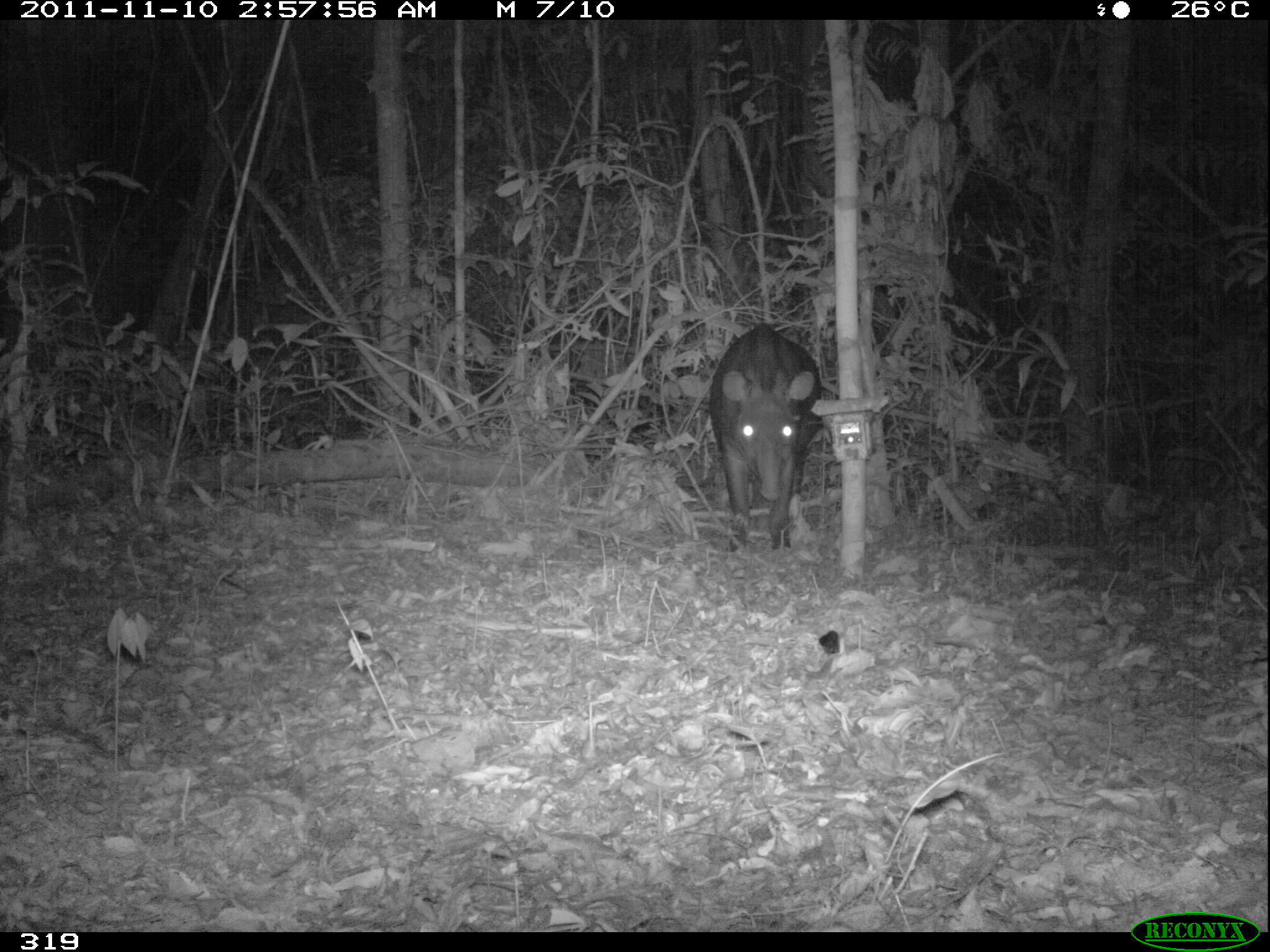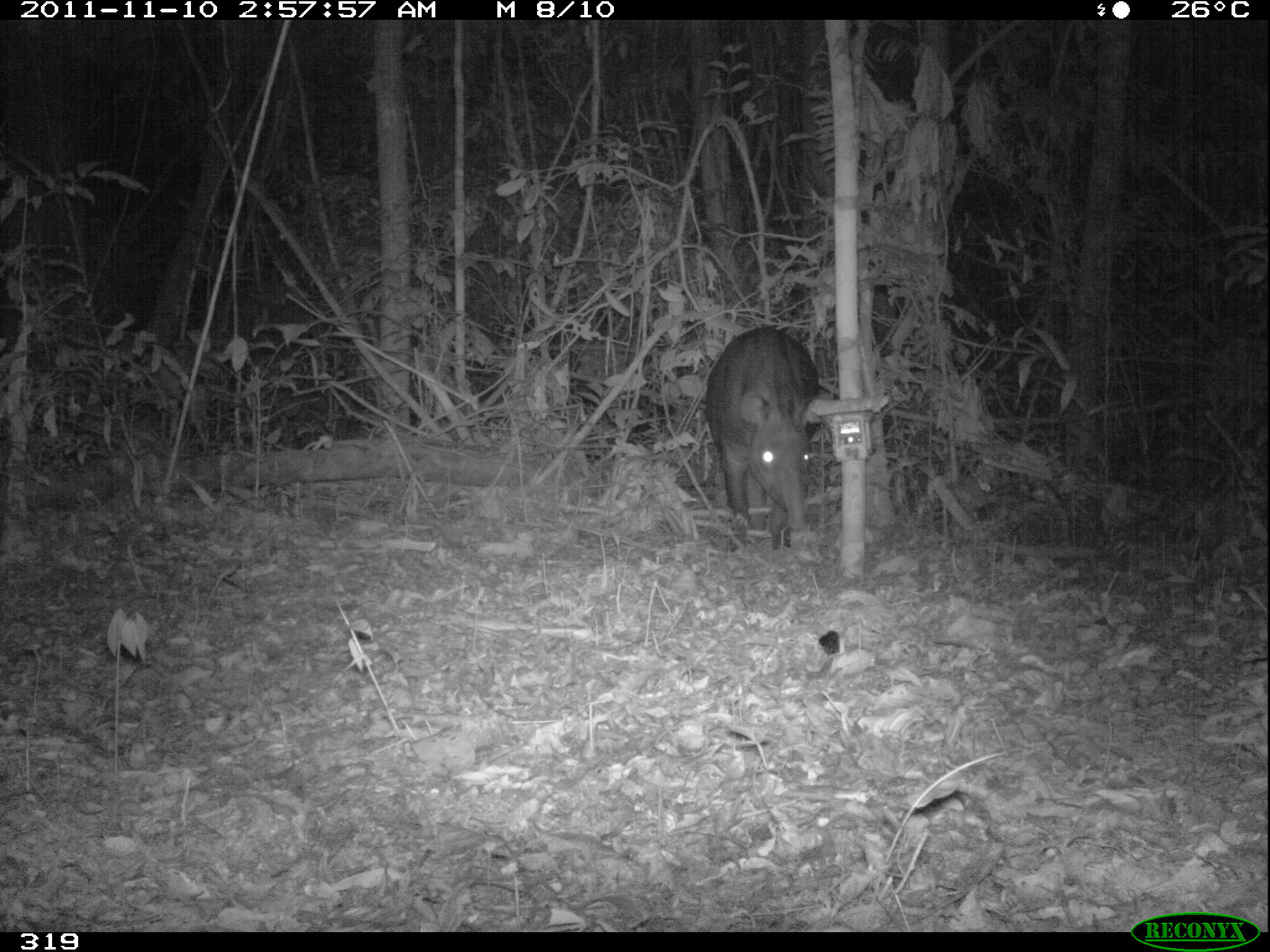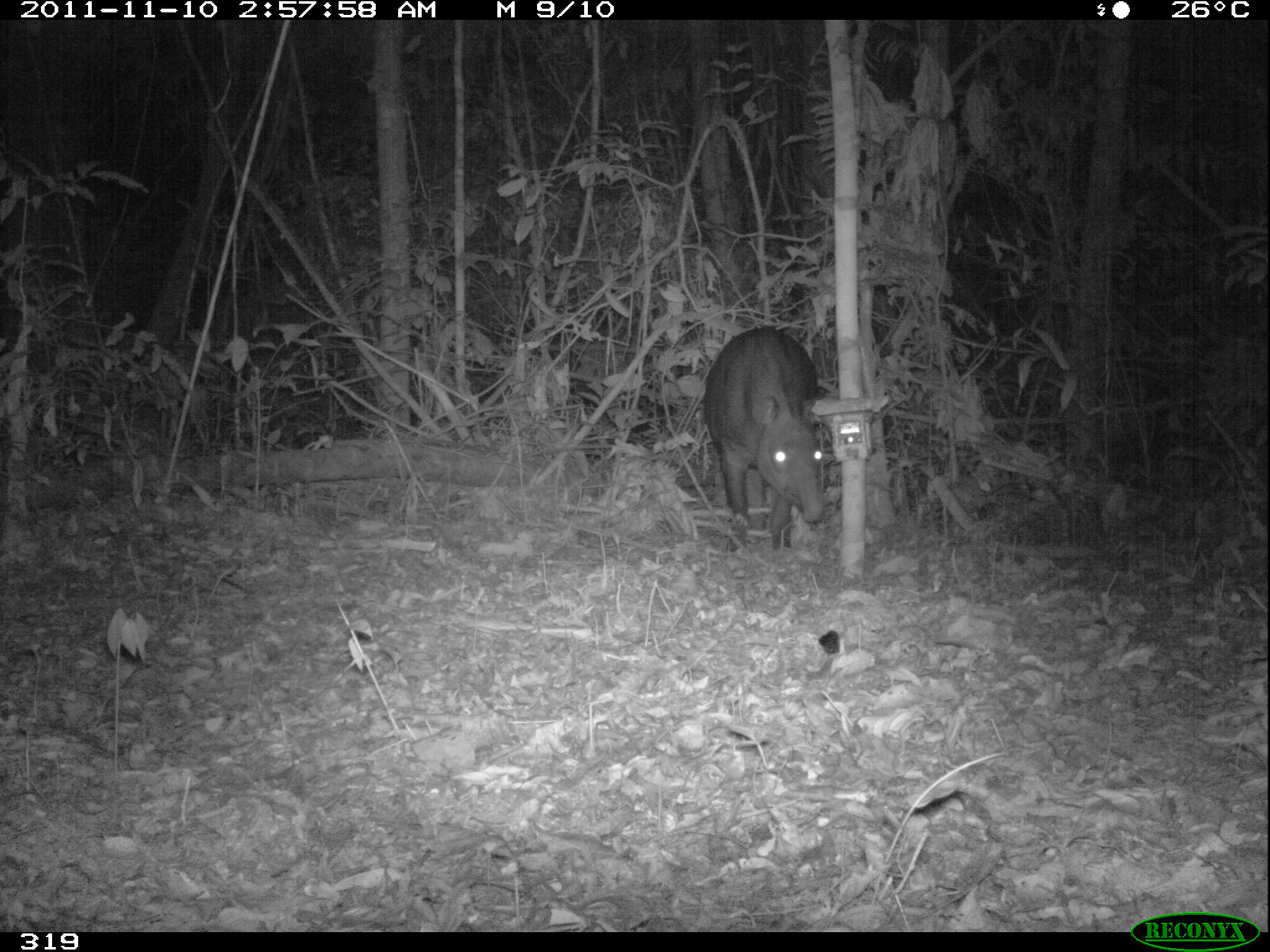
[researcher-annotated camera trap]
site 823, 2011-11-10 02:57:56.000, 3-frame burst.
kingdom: Animalia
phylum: Chordata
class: Mammalia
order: Perissodactyla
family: Tapiridae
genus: Tapirus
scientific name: Tapirus terrestris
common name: south american tapir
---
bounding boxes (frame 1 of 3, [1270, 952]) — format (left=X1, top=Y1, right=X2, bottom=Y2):
tapirus terrestris: (left=708, top=320, right=822, bottom=553)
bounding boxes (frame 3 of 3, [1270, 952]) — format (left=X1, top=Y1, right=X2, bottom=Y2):
tapirus terrestris: (left=703, top=325, right=830, bottom=552)